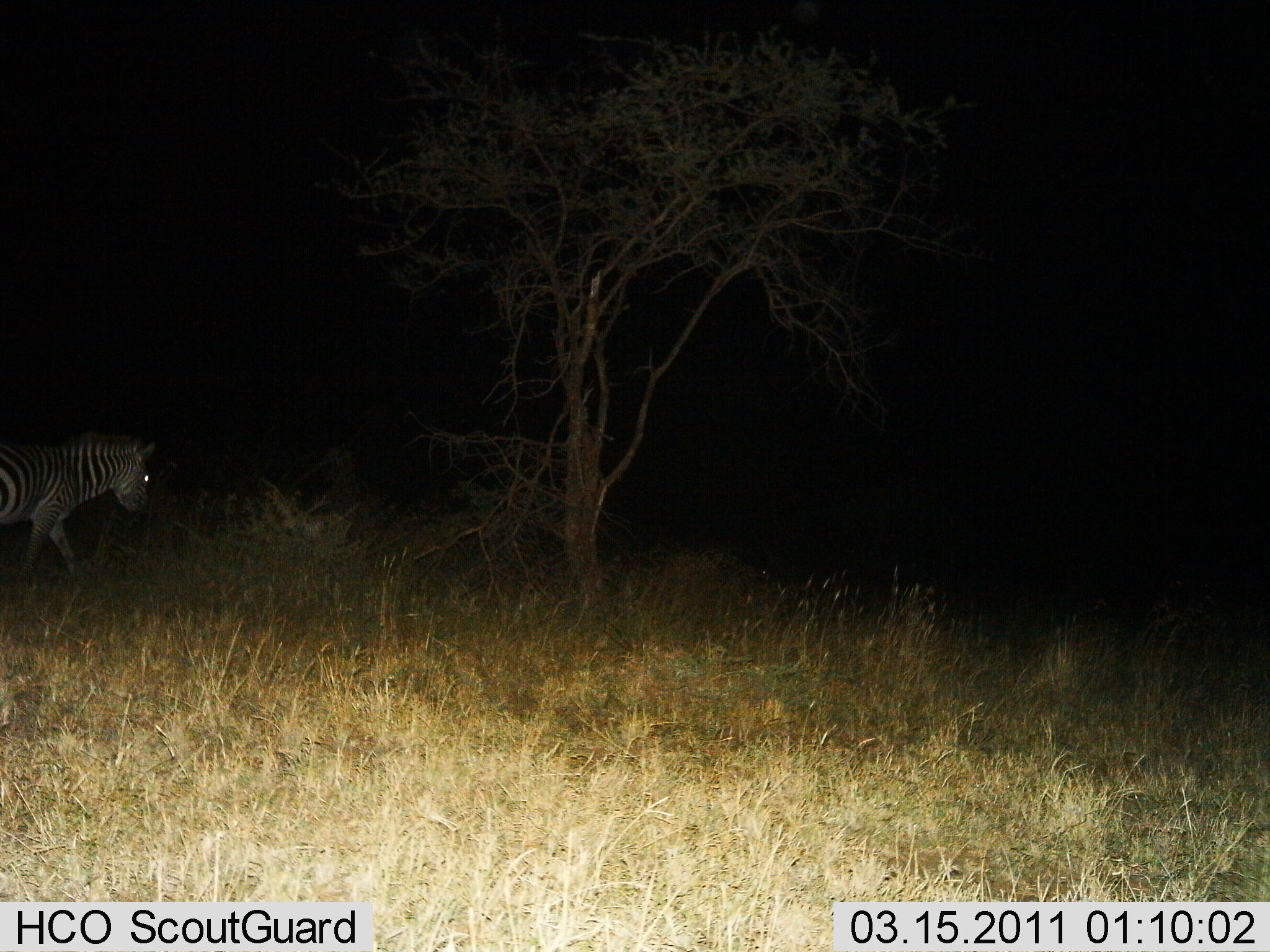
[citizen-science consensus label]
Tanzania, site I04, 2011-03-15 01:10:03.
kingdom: Animalia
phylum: Chordata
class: Mammalia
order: Perissodactyla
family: Equidae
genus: Equus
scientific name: Equus quagga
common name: plains zebra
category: zebra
Zebra (plains zebra) (Equus quagga), count 1. Behavior (volunteer vote fractions): standing 29%, resting 0%, moving 71%, interacting 0%. Young present (vote fraction): 0%. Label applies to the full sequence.